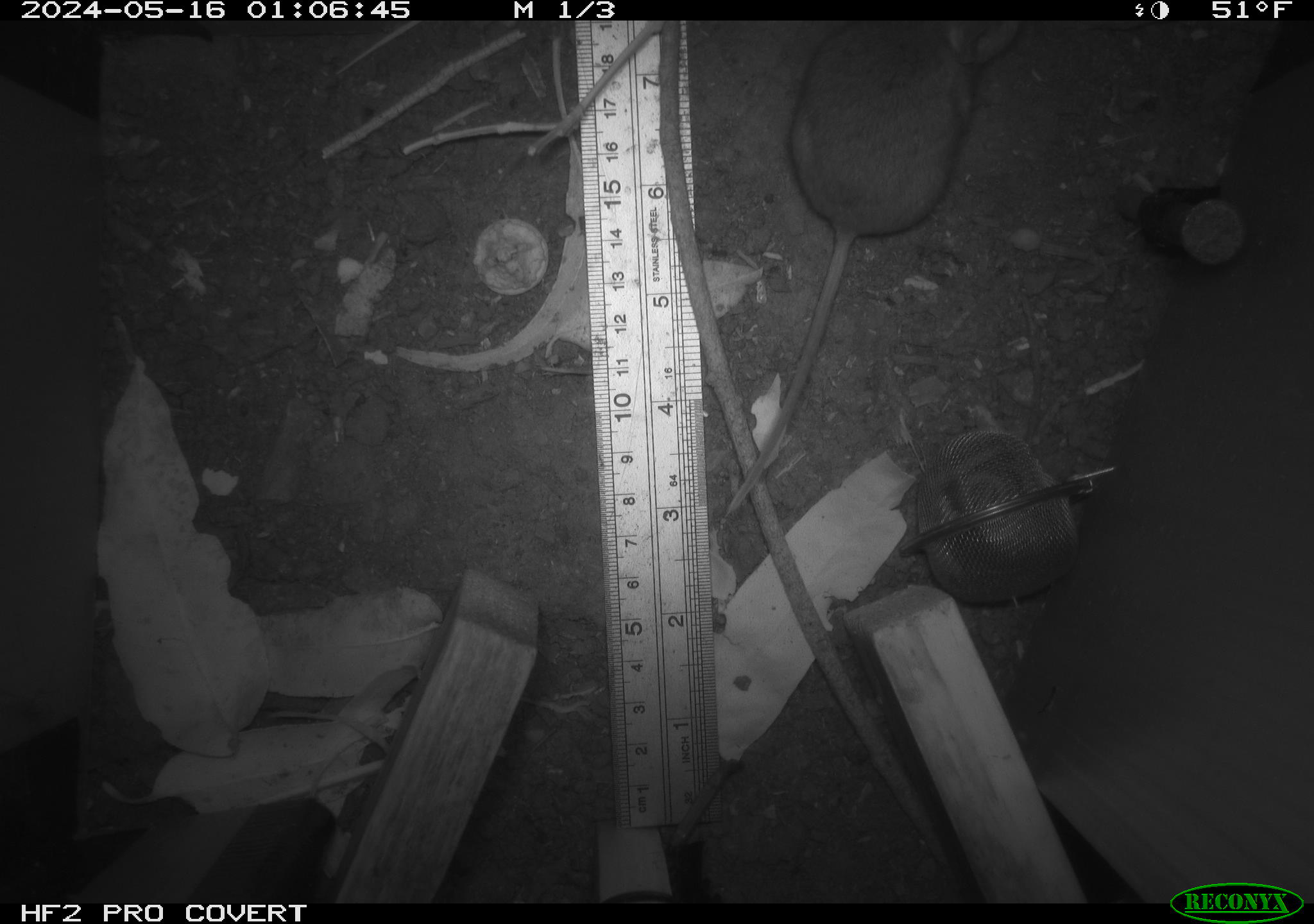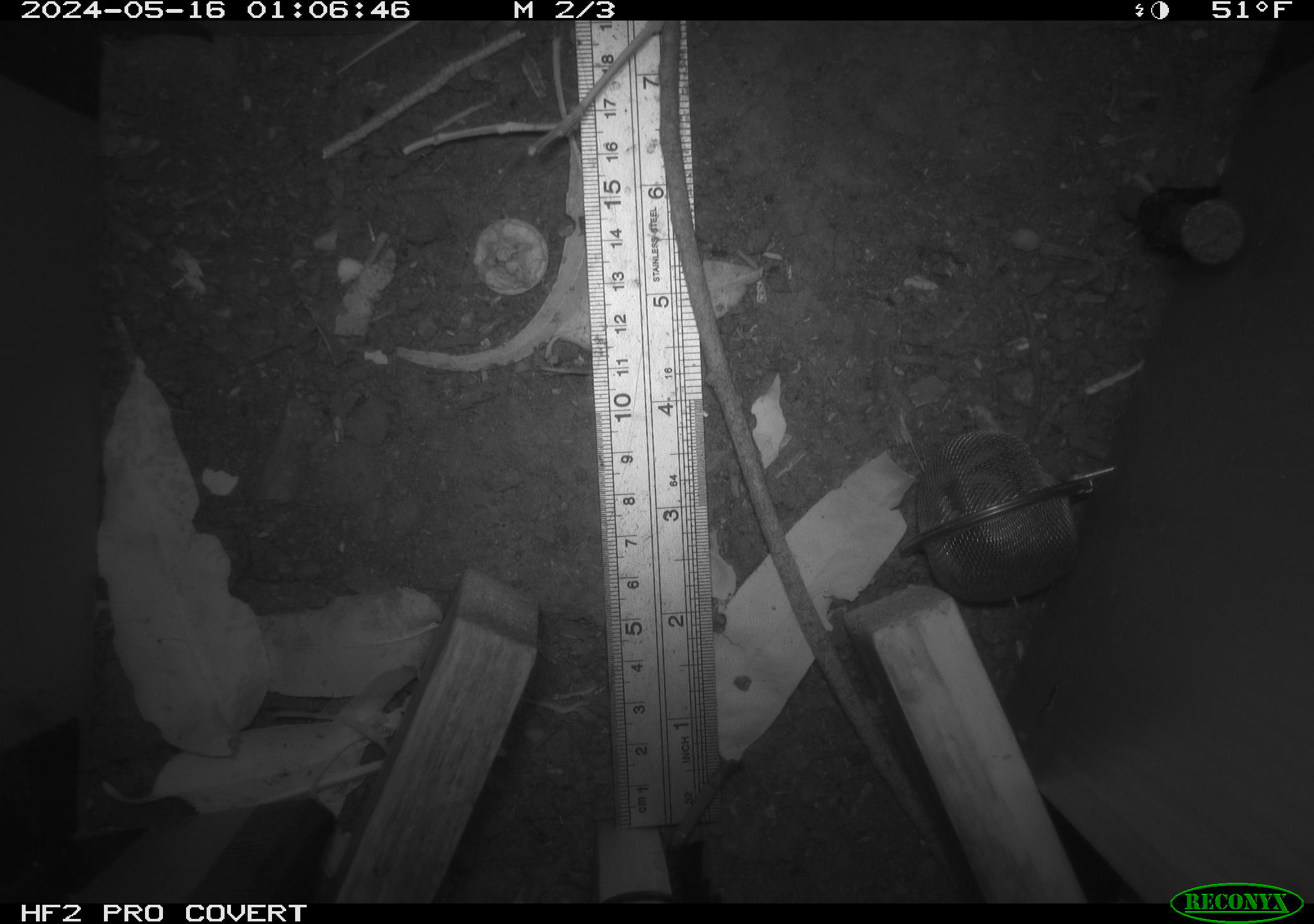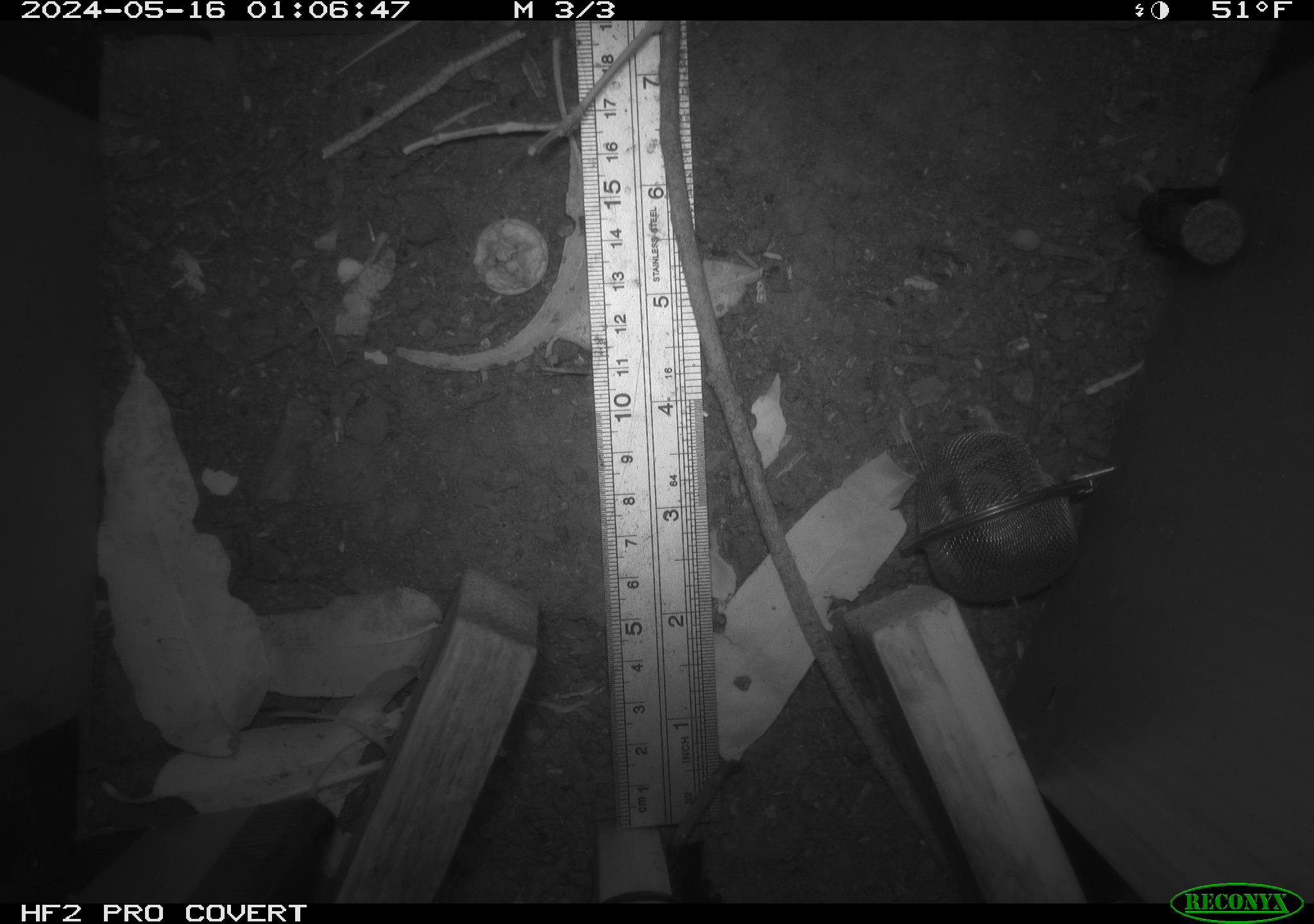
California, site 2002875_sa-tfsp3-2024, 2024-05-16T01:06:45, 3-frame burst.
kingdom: Animalia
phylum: Chordata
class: Mammalia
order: Rodentia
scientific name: Rodentia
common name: rodent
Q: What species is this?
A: Rodent (Rodentia).